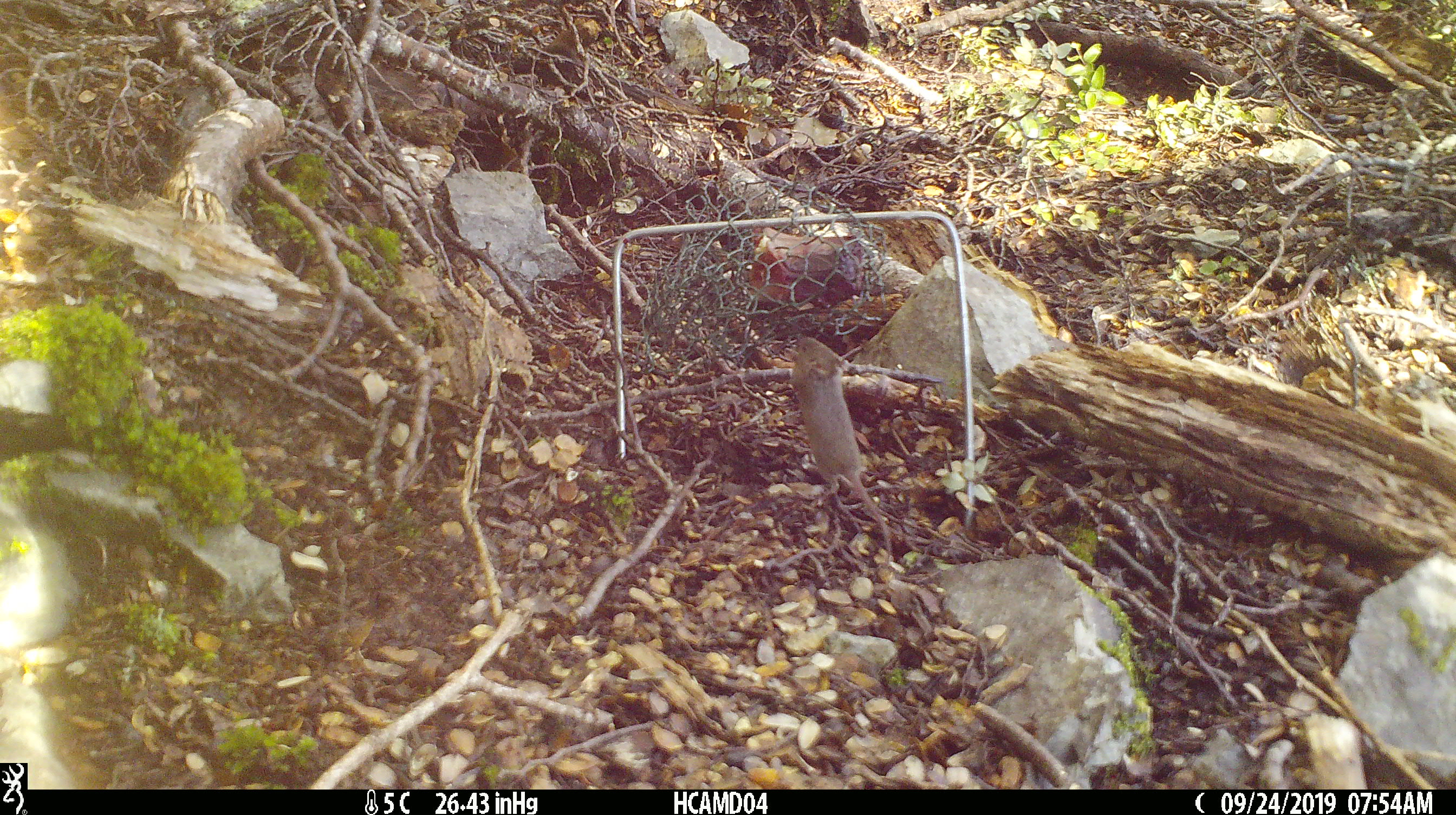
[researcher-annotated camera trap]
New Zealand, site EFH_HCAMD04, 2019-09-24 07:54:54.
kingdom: Animalia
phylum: Chordata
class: Mammalia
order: Rodentia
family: Muridae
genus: Mus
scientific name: Mus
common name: mouse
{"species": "mouse (Mus)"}